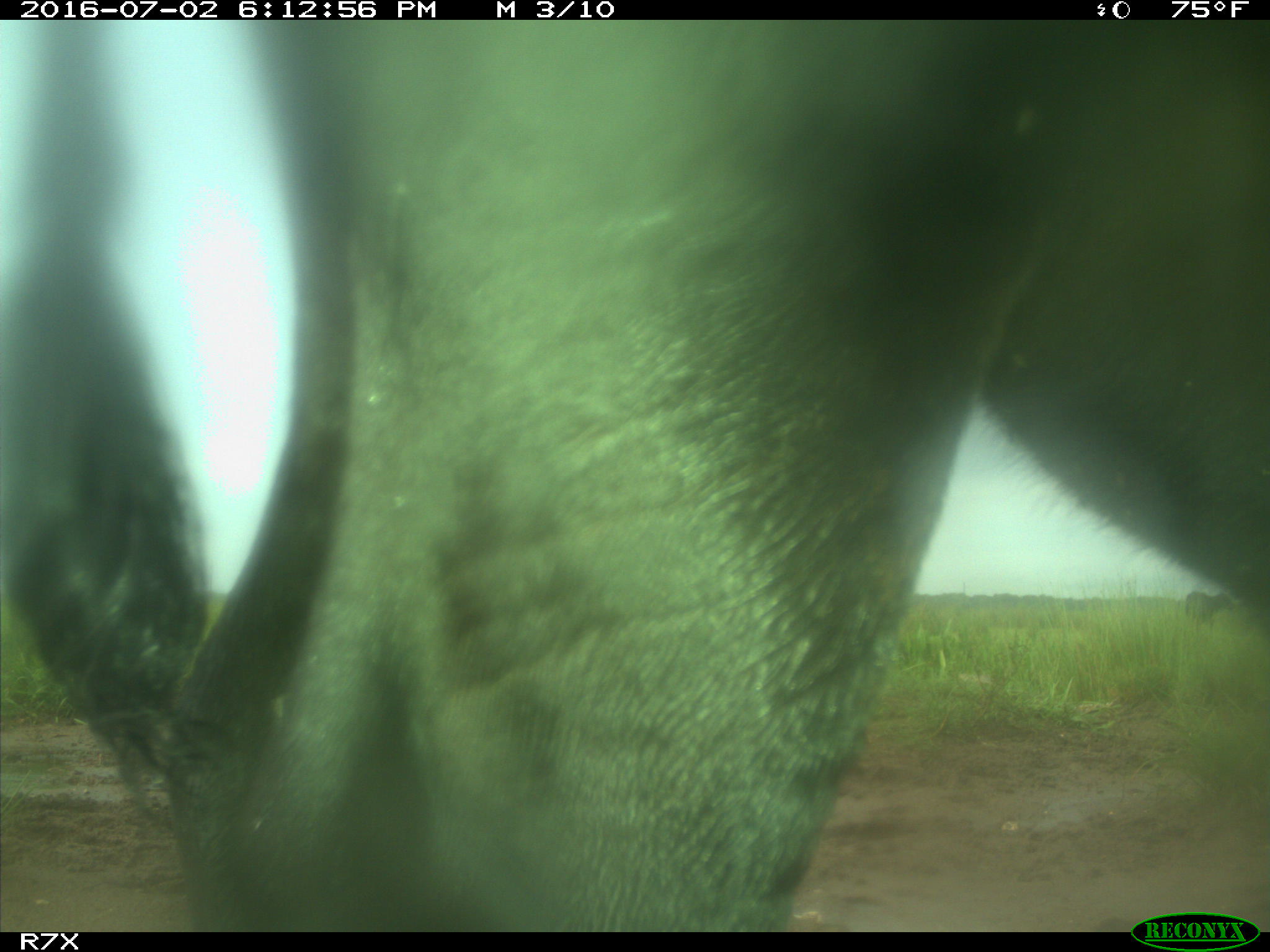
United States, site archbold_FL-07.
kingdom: Animalia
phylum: Chordata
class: Mammalia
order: Artiodactyla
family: Bovidae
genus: Bos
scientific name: Bos taurus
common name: domestic cow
Bos taurus (domestic cow).